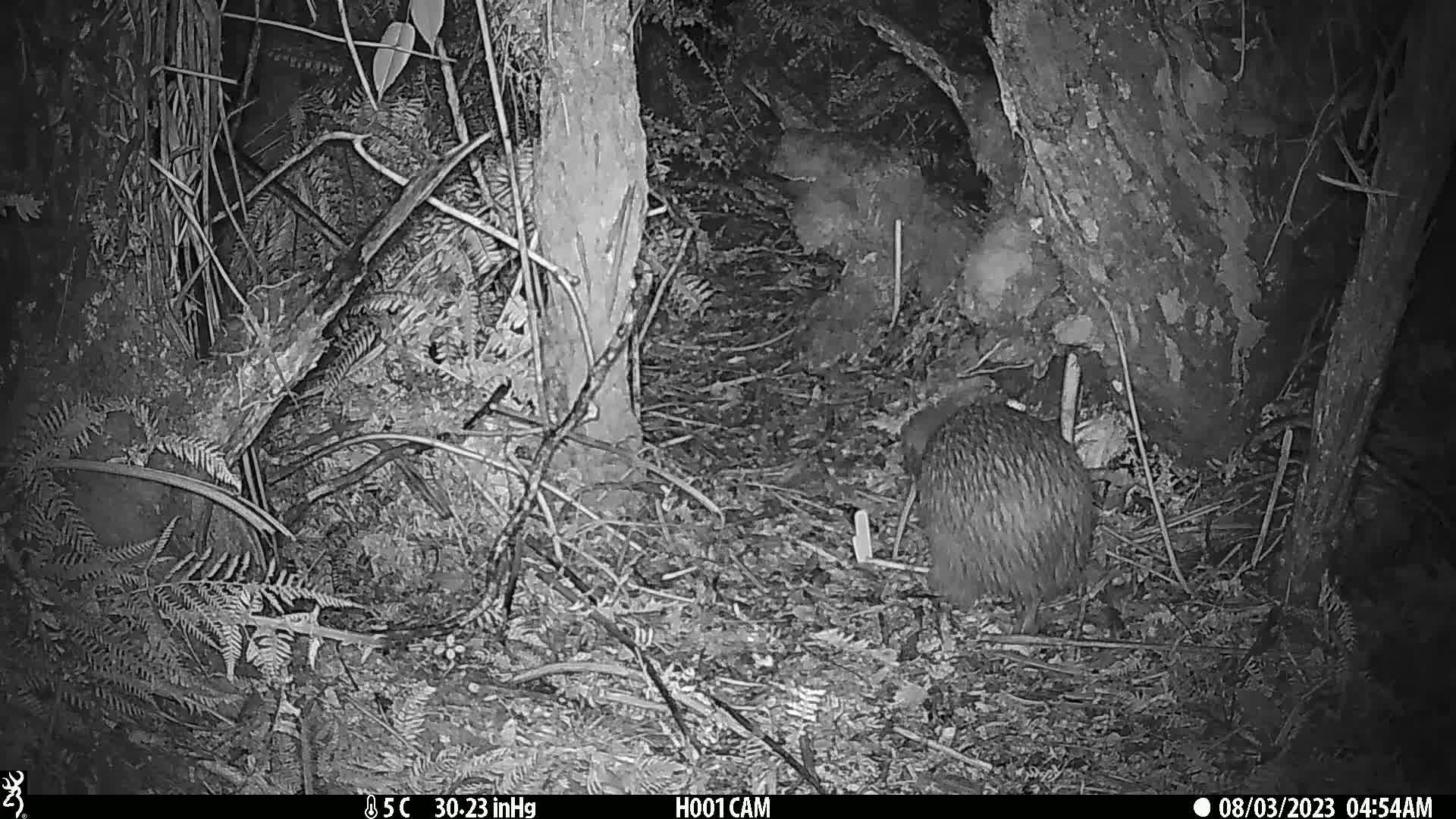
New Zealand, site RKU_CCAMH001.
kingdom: Animalia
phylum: Chordata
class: Aves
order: Apterygiformes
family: Apterygidae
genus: Apteryx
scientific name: Apteryx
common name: kiwi